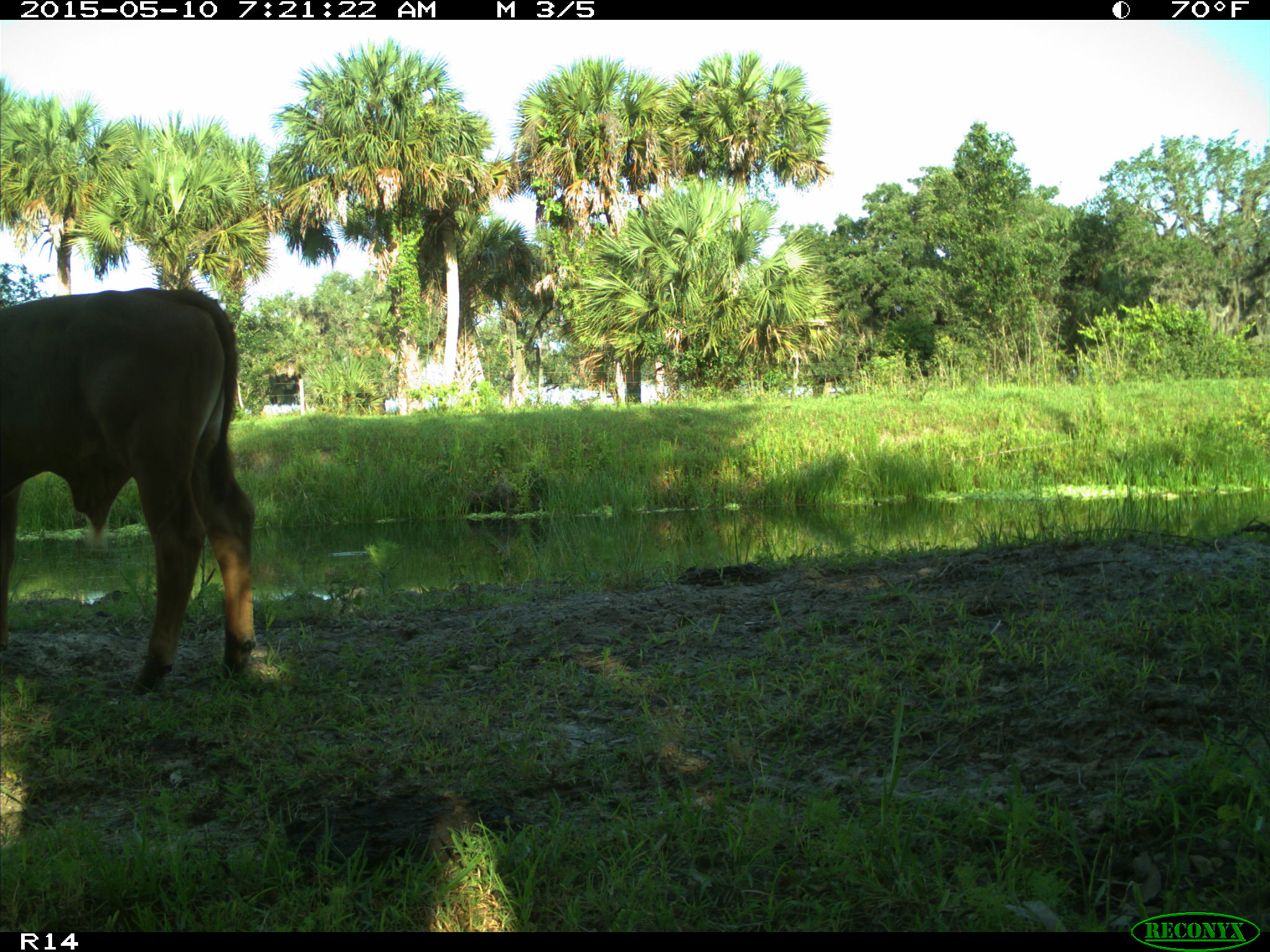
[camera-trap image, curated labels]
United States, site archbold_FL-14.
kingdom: Animalia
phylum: Chordata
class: Mammalia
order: Artiodactyla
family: Bovidae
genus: Bos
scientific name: Bos taurus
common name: domestic cow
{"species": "Bos taurus (domestic cow)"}